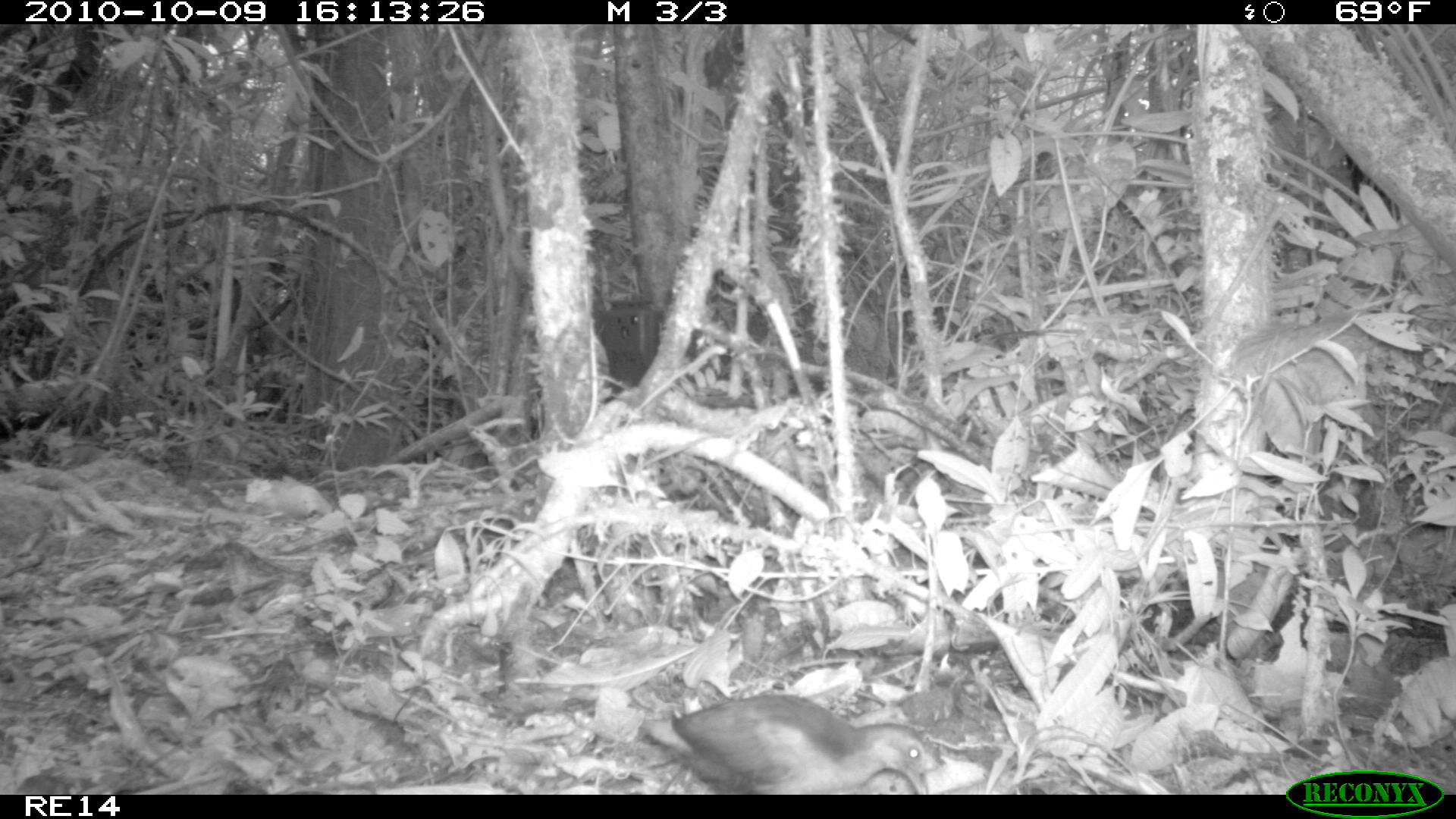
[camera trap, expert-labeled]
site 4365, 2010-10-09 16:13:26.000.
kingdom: Animalia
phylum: Chordata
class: Aves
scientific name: Aves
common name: bird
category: unknown bird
Unknown bird (bird) (Aves), count 1.